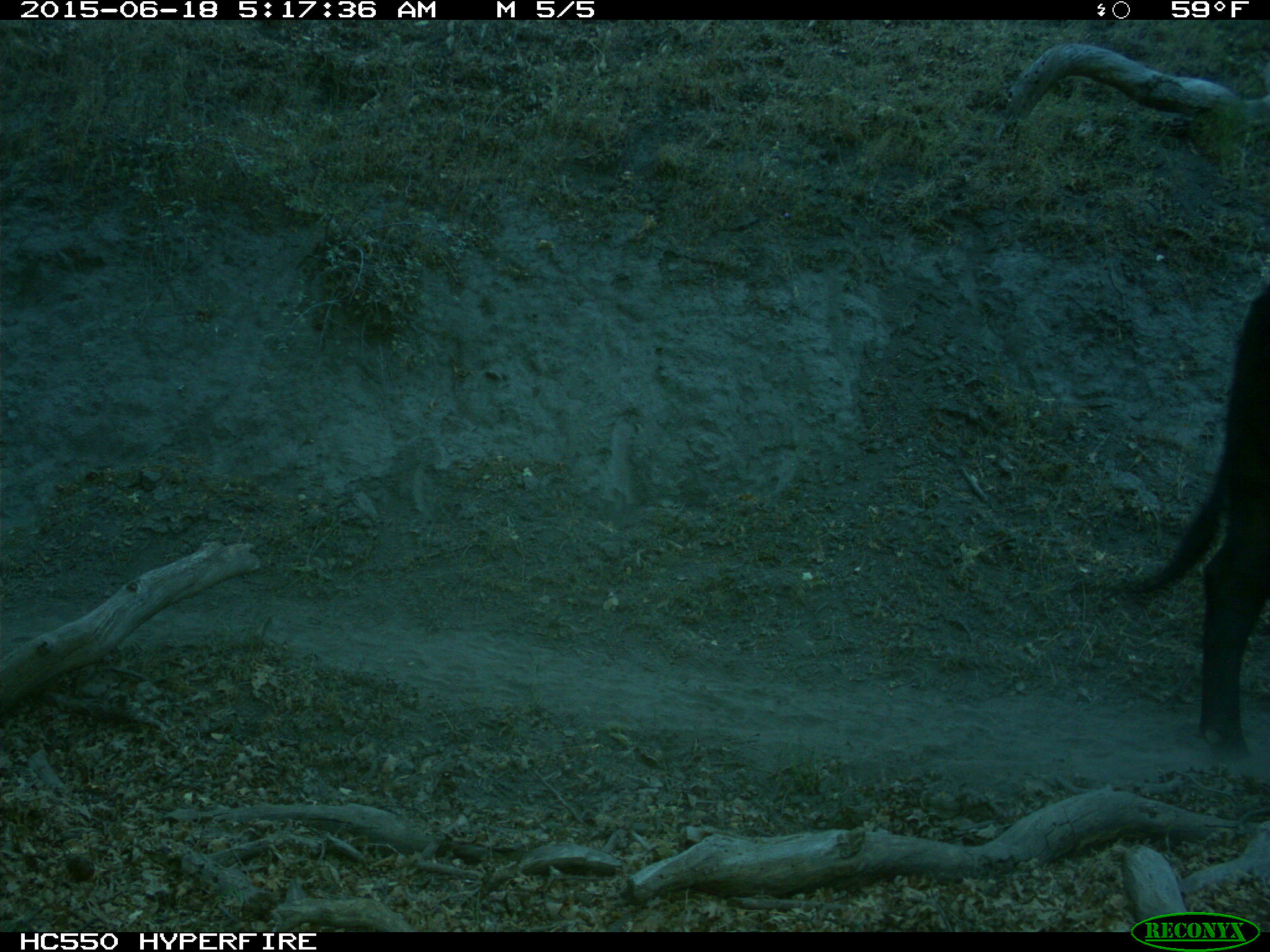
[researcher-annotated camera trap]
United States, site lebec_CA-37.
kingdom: Animalia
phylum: Chordata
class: Mammalia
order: Artiodactyla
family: Bovidae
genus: Bos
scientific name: Bos taurus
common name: domestic cow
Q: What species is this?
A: Bos taurus (domestic cow).